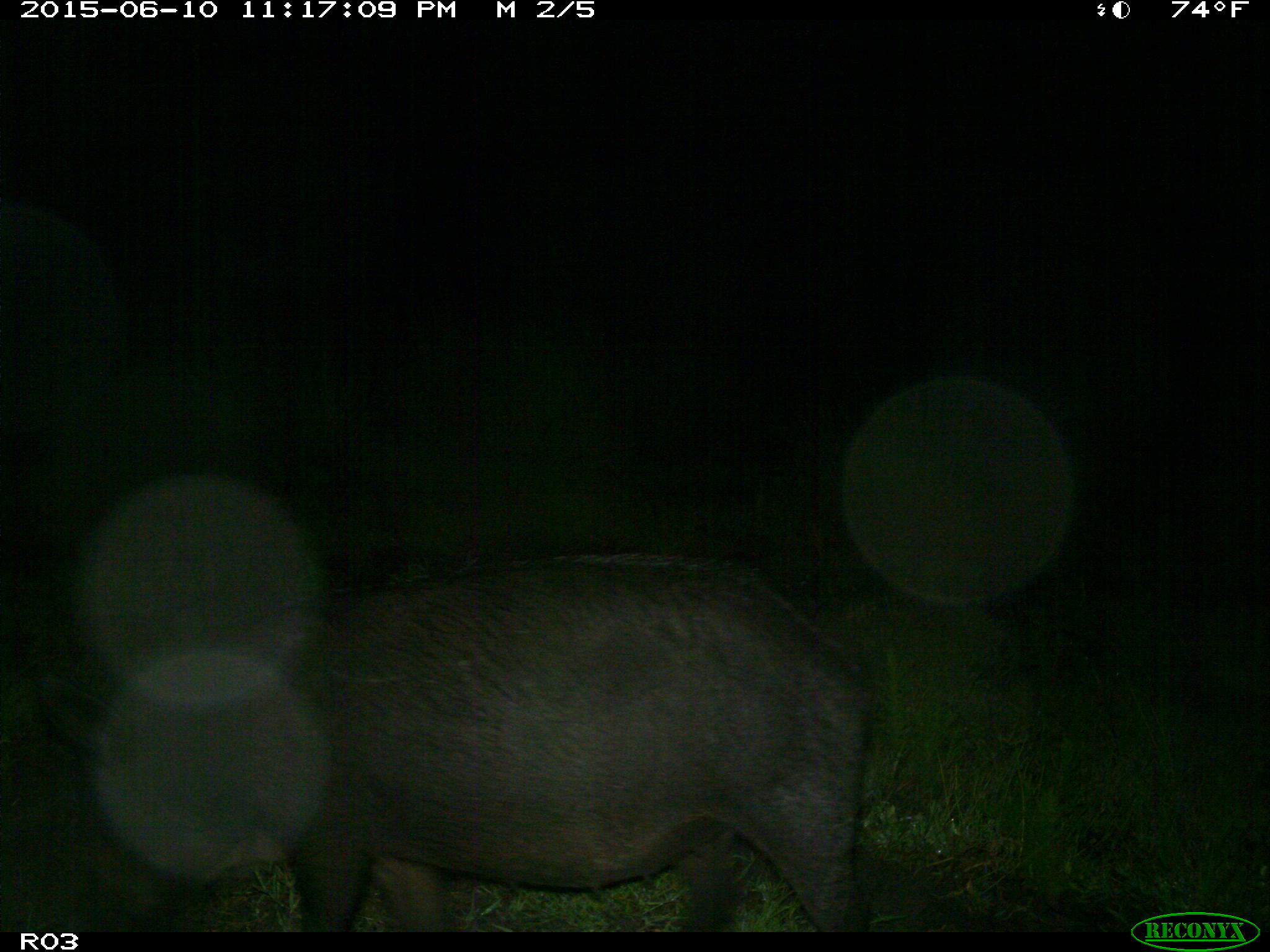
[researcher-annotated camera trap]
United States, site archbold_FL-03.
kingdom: Animalia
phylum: Chordata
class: Mammalia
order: Artiodactyla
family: Suidae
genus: Sus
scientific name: Sus scrofa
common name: wild boar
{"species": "Sus scrofa (wild boar)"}